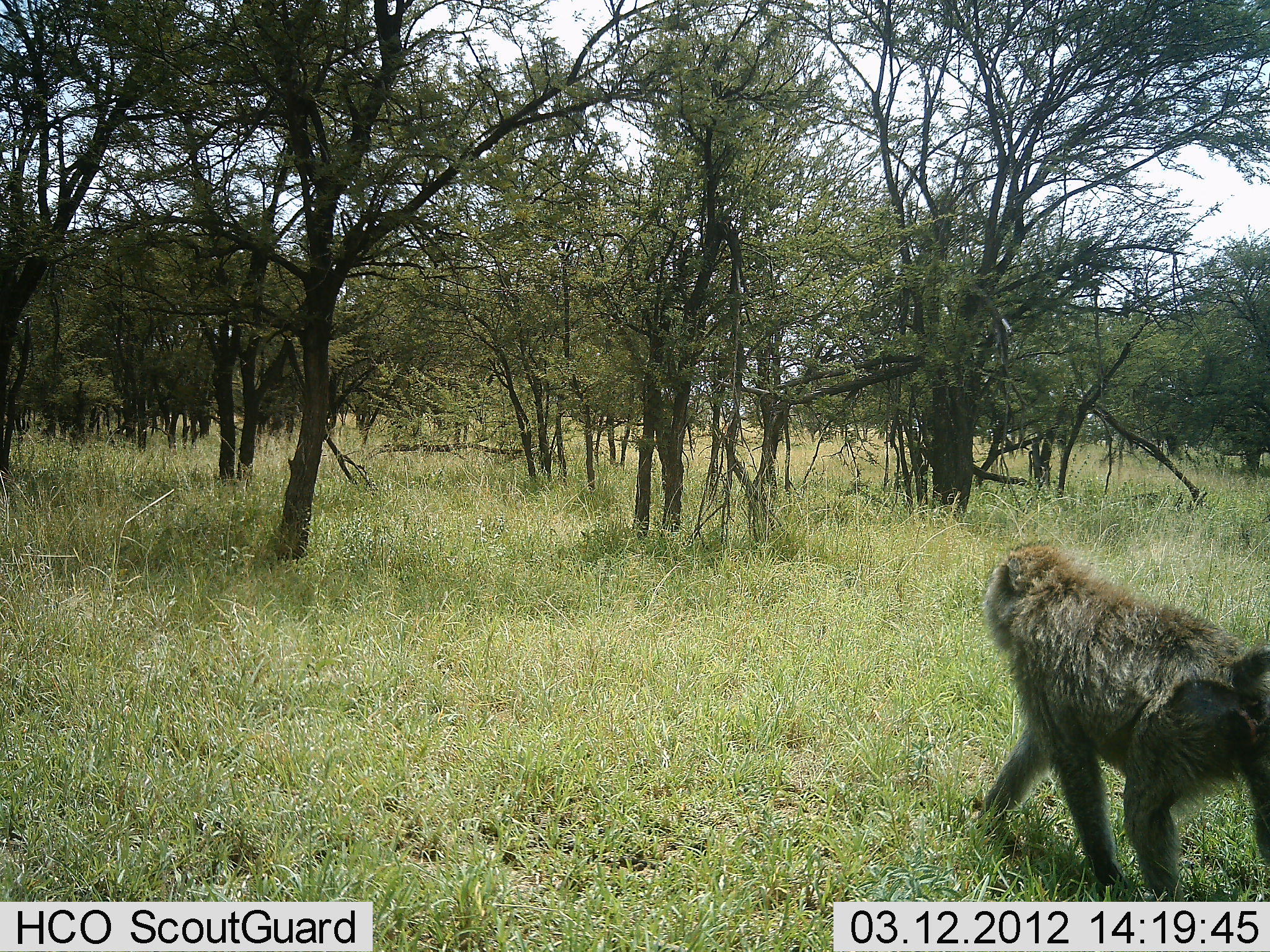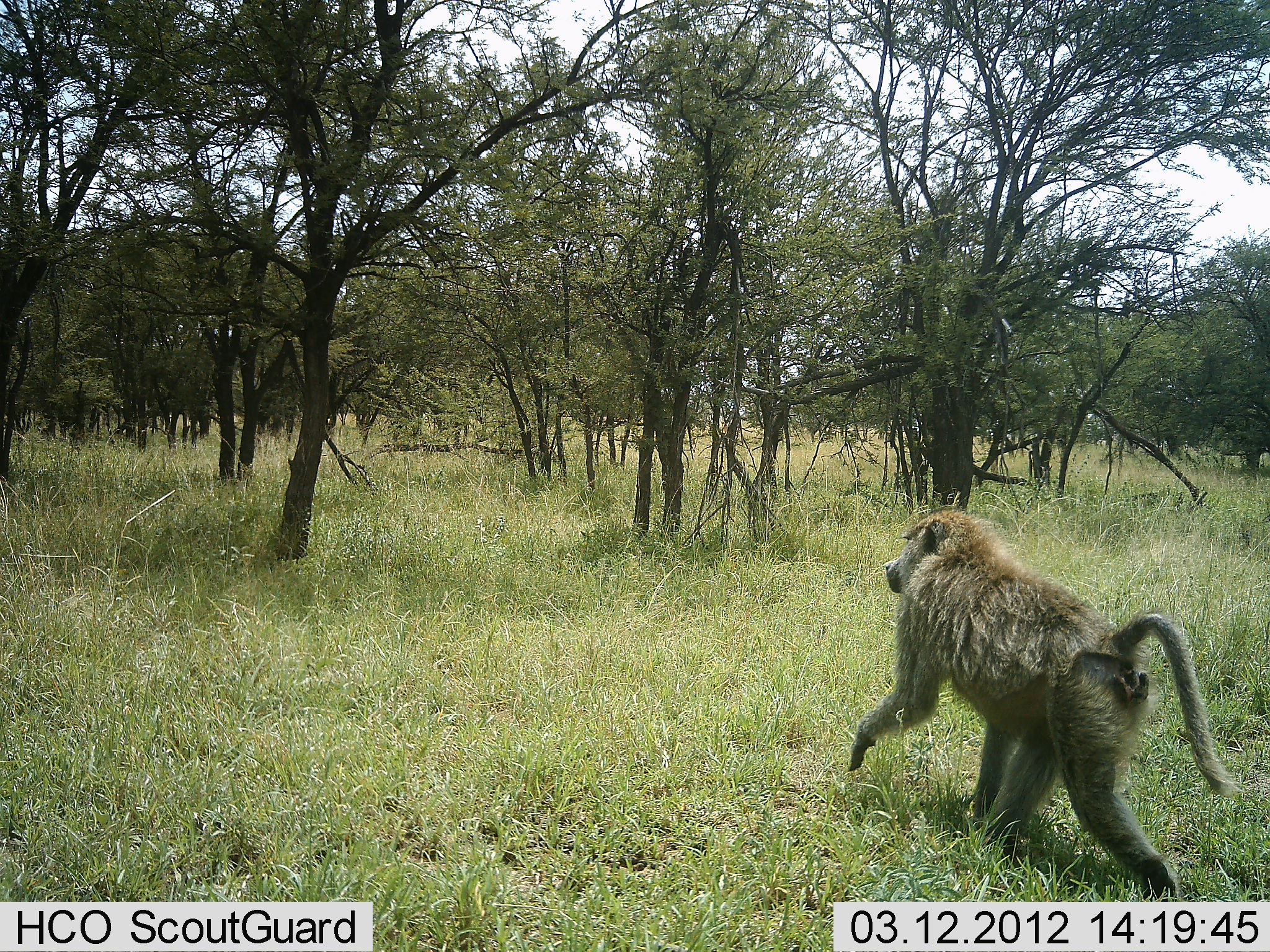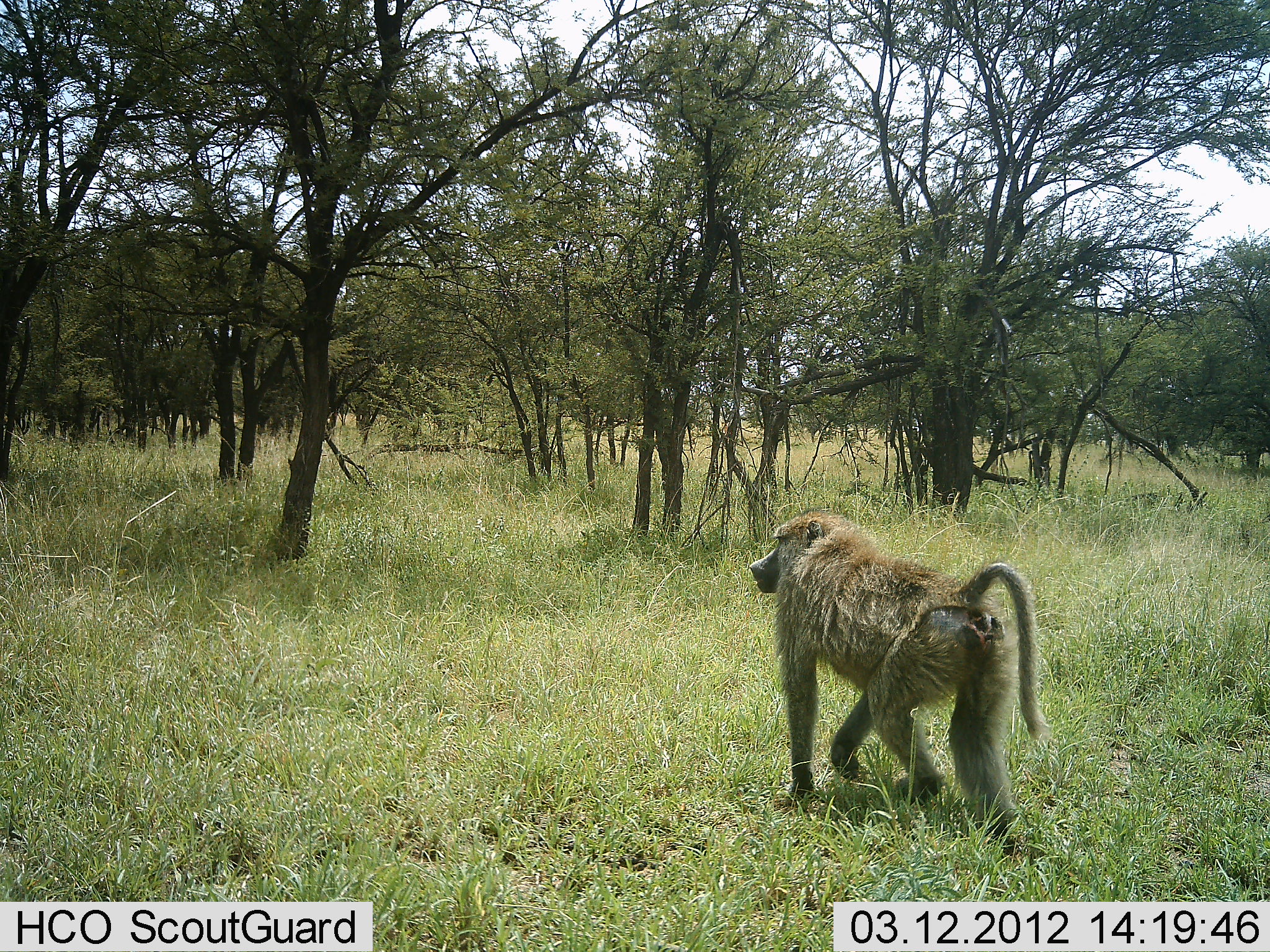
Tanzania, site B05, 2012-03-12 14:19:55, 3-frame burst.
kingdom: Animalia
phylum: Chordata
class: Mammalia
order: Primates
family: Cercopithecidae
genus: Papio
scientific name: Papio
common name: baboon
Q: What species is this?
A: Baboon (Papio).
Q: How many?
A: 1.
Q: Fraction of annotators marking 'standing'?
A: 5%.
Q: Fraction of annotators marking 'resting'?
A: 0%.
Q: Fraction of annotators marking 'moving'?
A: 100%.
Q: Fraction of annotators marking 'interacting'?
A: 0%.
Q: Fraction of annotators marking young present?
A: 0%.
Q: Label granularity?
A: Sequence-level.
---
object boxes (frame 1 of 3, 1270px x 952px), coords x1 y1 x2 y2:
animal: 974 536 1270 902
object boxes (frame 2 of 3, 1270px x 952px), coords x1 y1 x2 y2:
animal: 845 507 1236 901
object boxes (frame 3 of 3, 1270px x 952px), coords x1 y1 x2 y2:
animal: 749 511 1052 850